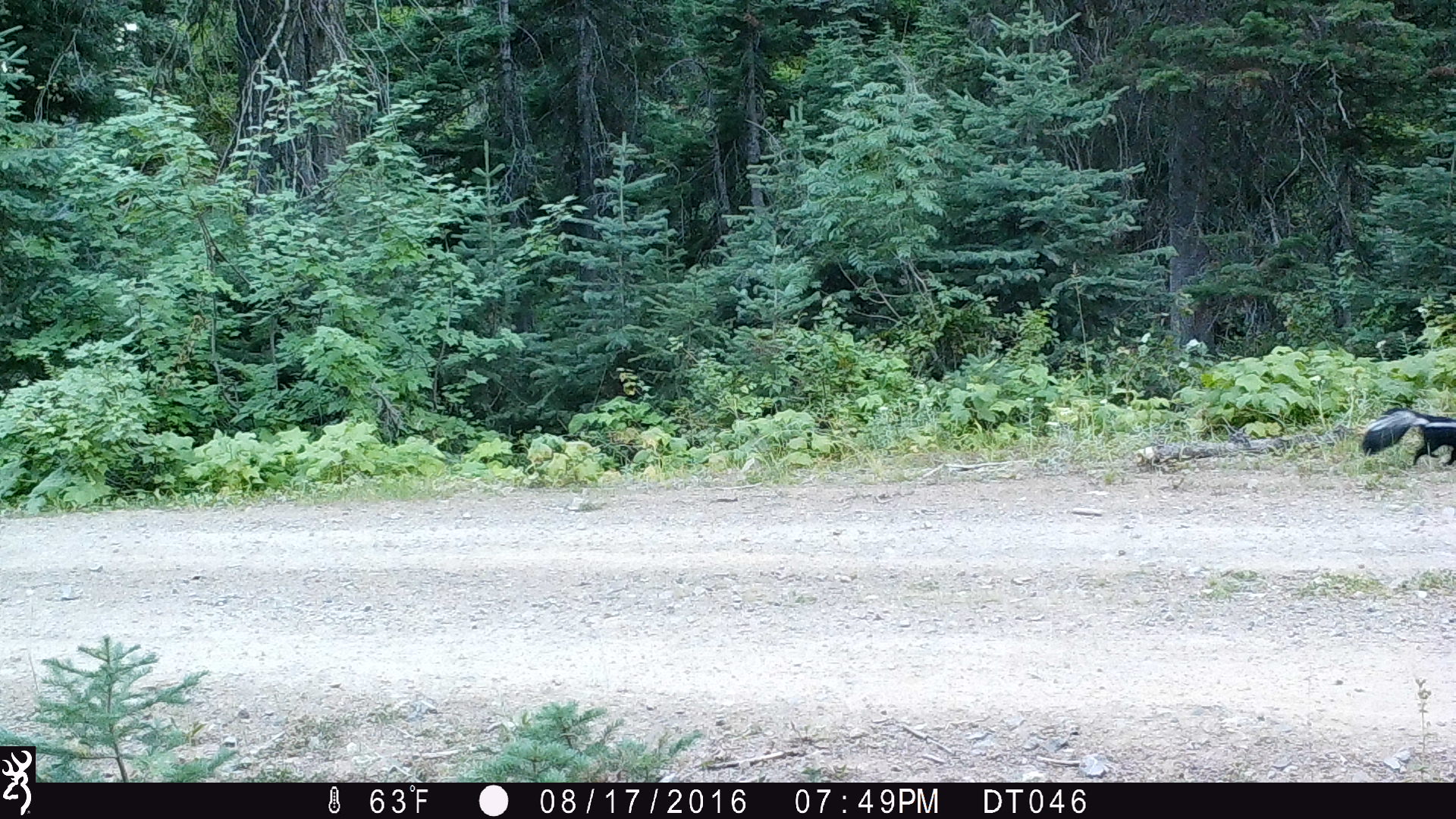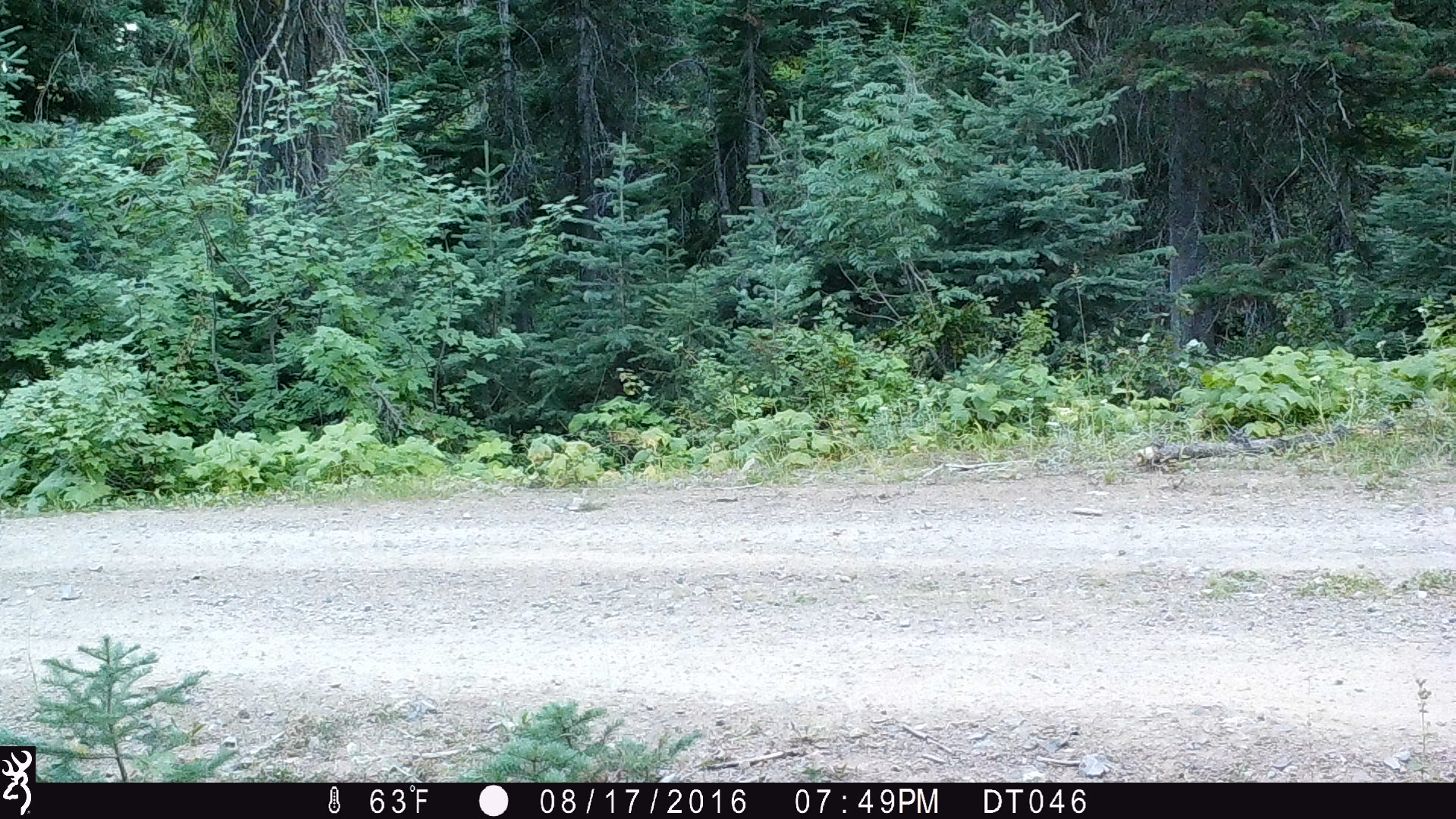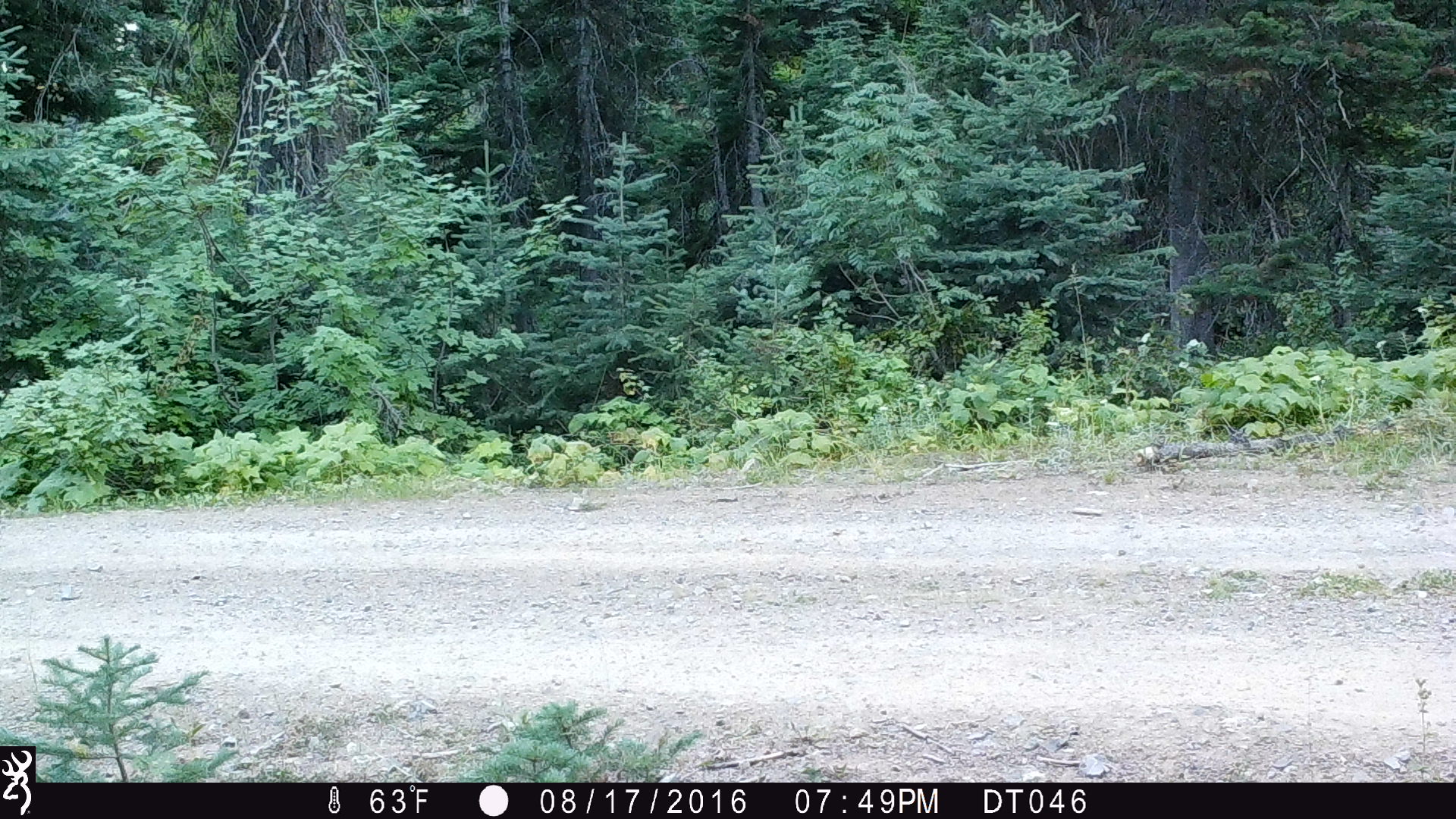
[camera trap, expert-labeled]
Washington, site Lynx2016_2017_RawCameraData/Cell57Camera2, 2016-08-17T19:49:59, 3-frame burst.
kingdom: Animalia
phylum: Chordata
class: Mammalia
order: Carnivora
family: Mephitidae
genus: Mephitis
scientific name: Mephitis mephitis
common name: striped skunk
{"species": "Mephitis mephitis (striped skunk)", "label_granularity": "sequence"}